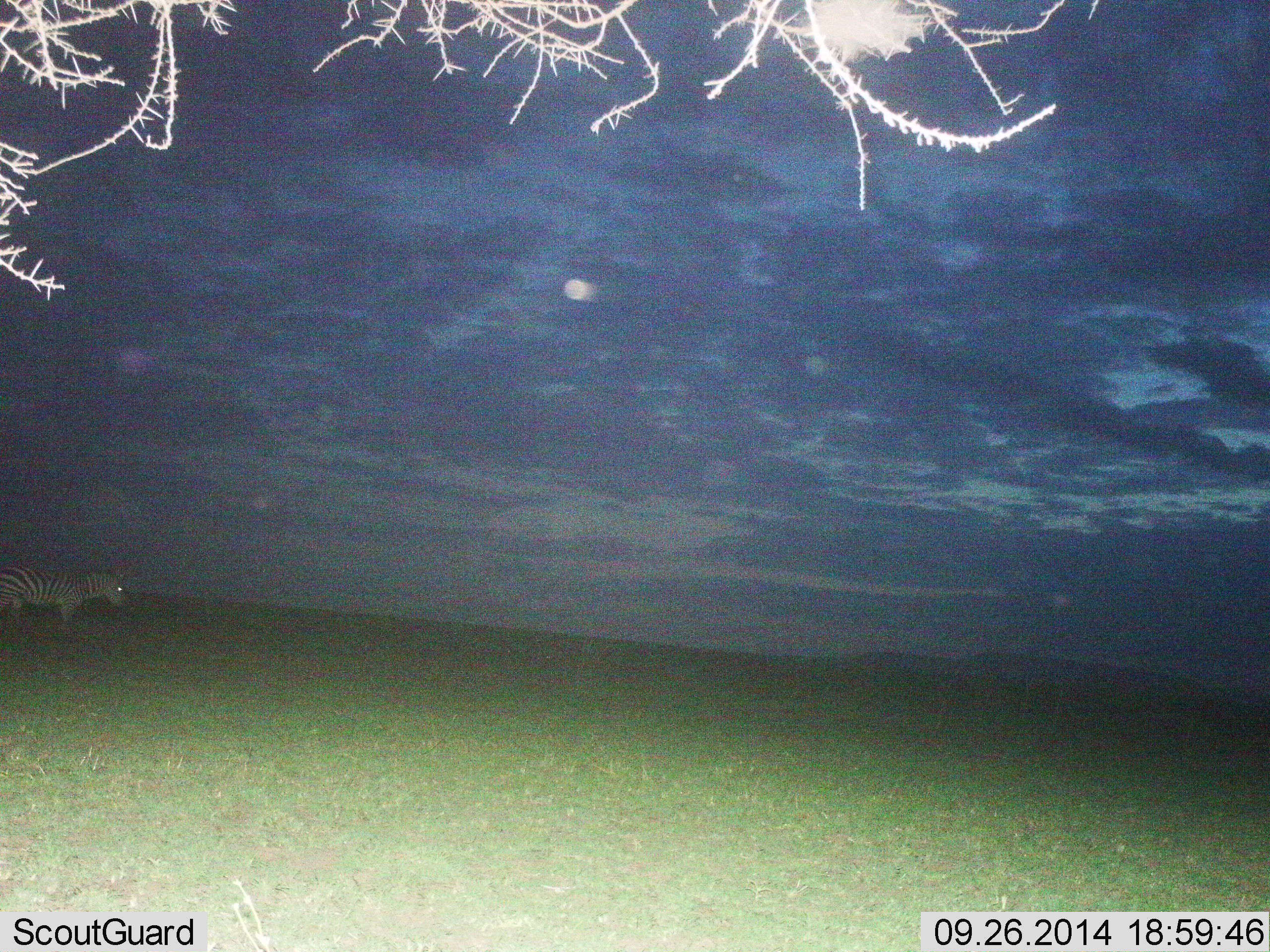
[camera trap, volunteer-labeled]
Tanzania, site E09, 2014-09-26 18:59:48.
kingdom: Animalia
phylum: Chordata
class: Mammalia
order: Perissodactyla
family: Equidae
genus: Equus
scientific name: Equus quagga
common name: plains zebra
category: zebra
Zebra (plains zebra) (Equus quagga), count 1. Behavior (volunteer vote fractions): standing 90%, resting 0%, moving 10%, interacting 0%. Young present (vote fraction): 0%. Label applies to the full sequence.